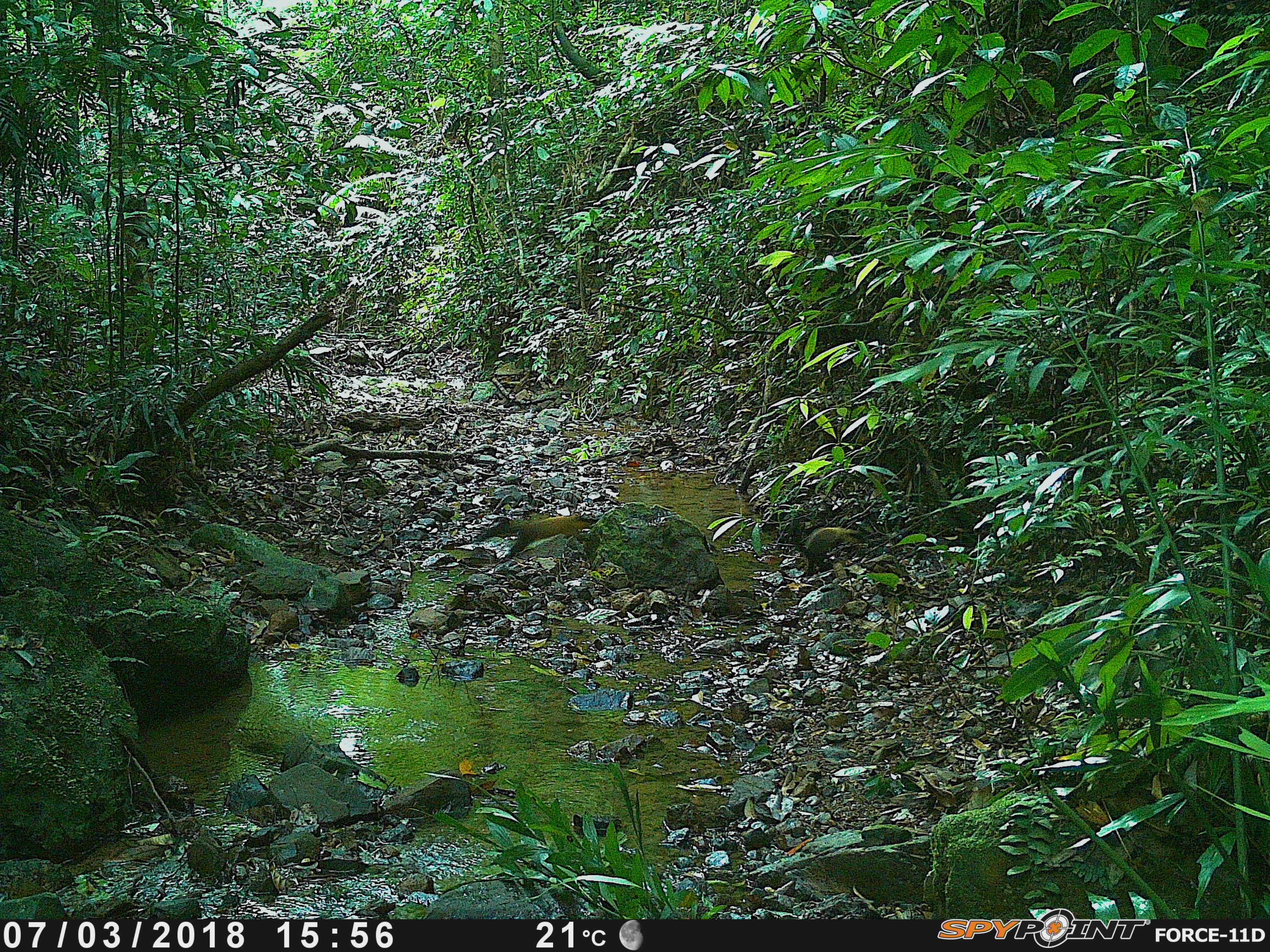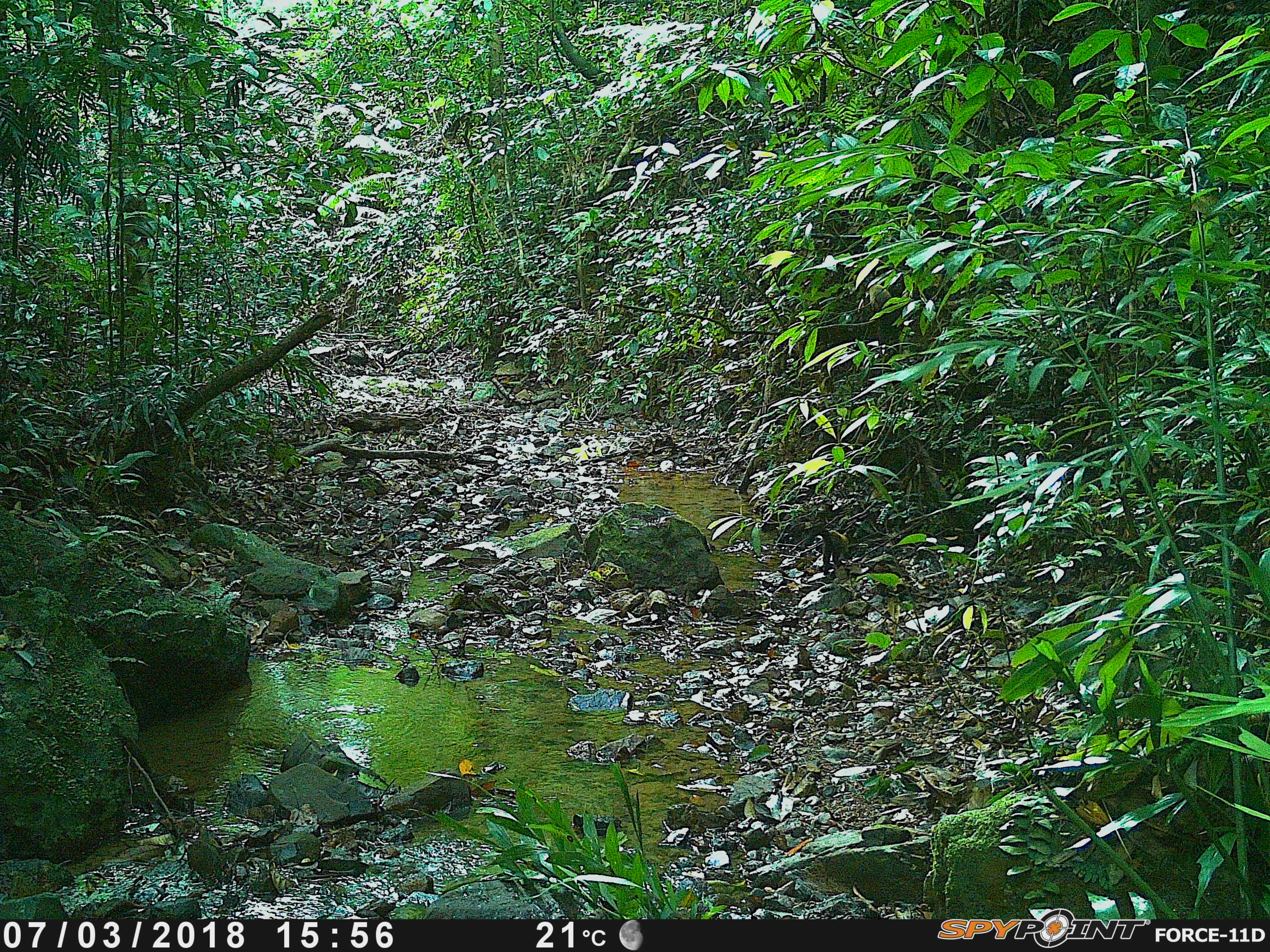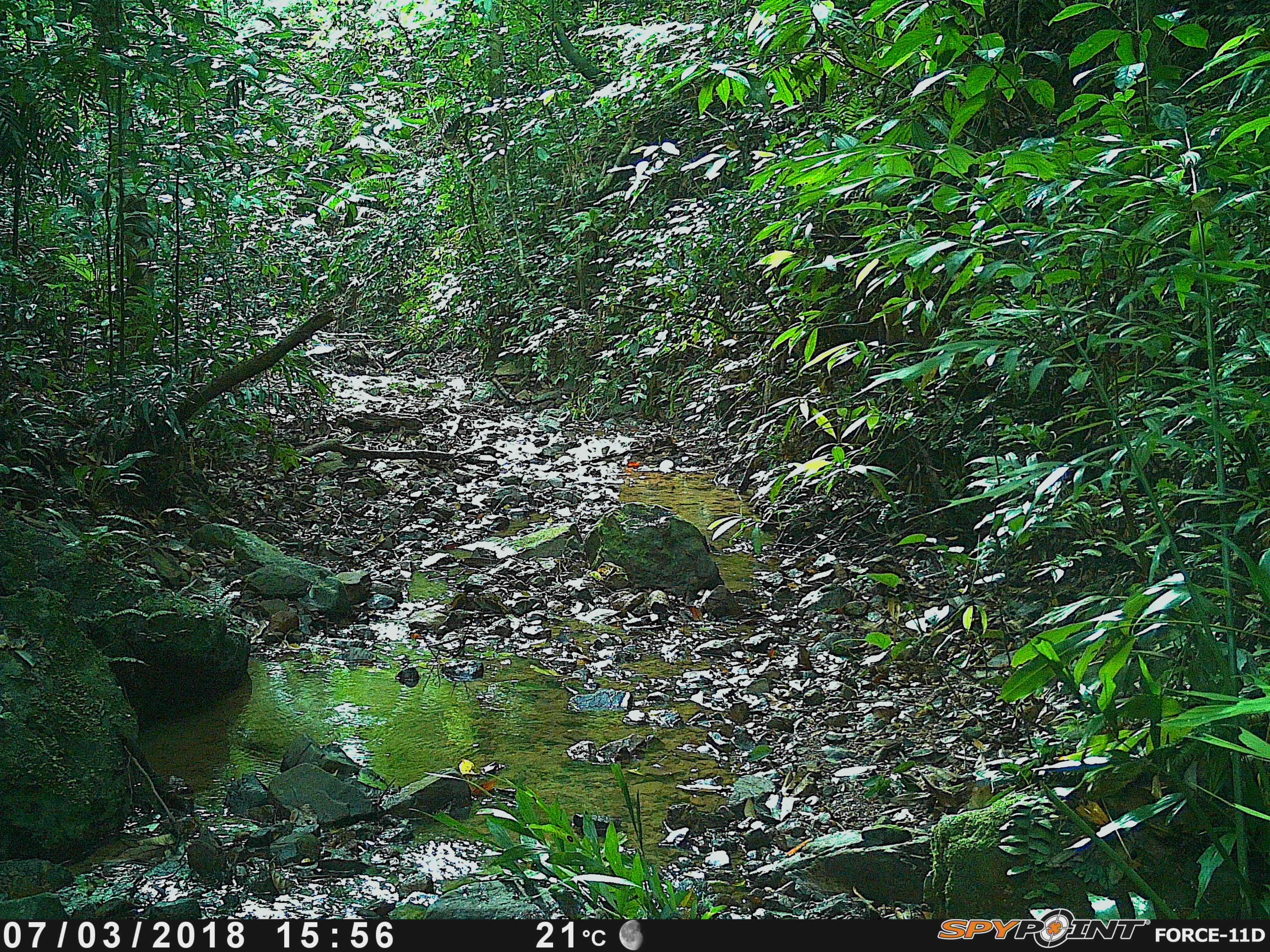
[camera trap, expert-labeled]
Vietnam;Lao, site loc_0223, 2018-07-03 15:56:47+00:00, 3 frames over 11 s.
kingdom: Animalia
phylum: Chordata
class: Mammalia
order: Carnivora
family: Mustelidae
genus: Martes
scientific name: Martes flavigula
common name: yellow-throated marten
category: yellow throated marten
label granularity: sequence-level